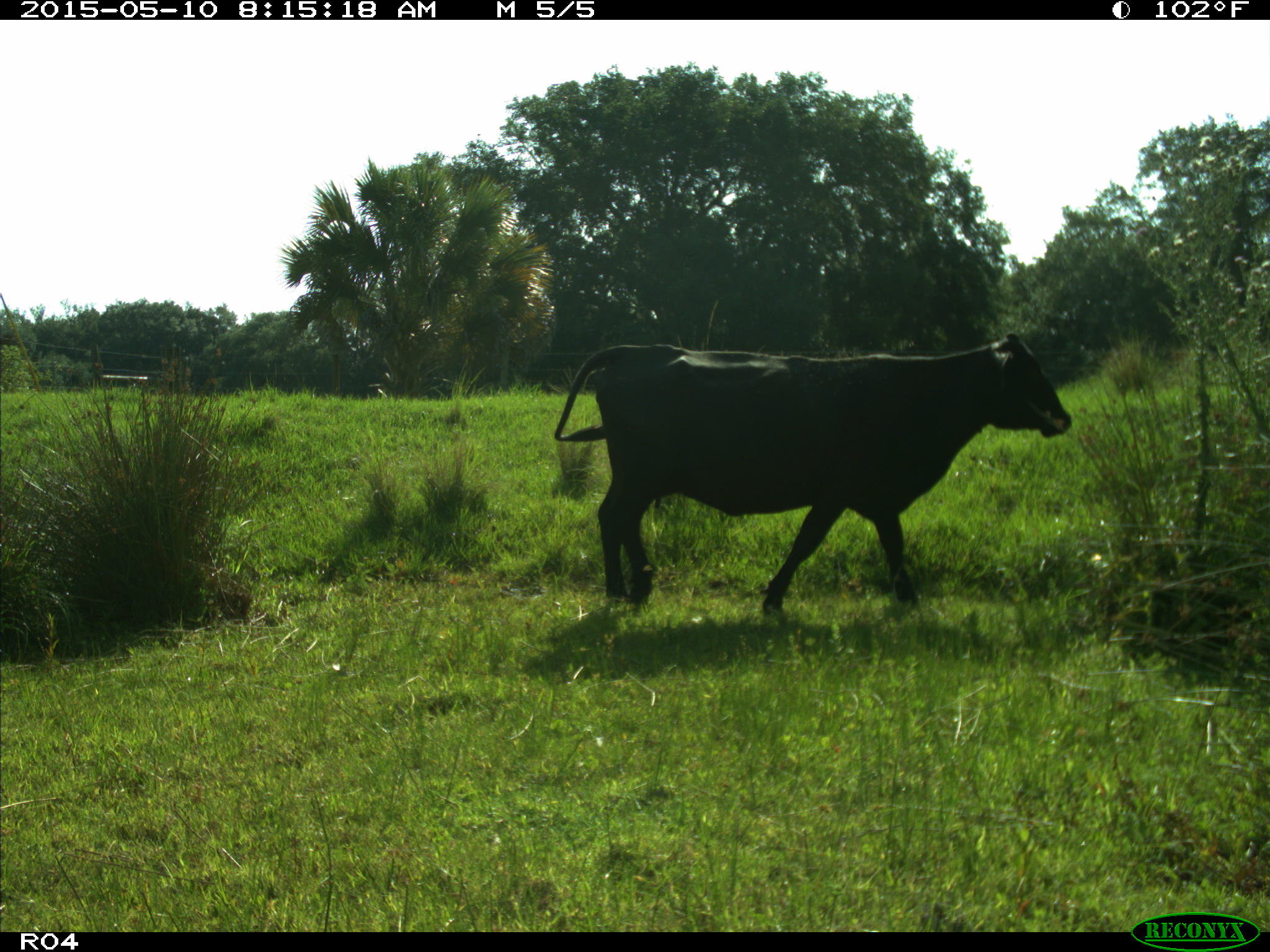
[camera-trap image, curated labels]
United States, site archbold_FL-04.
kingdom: Animalia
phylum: Chordata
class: Mammalia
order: Artiodactyla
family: Bovidae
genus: Bos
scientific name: Bos taurus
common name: domestic cow